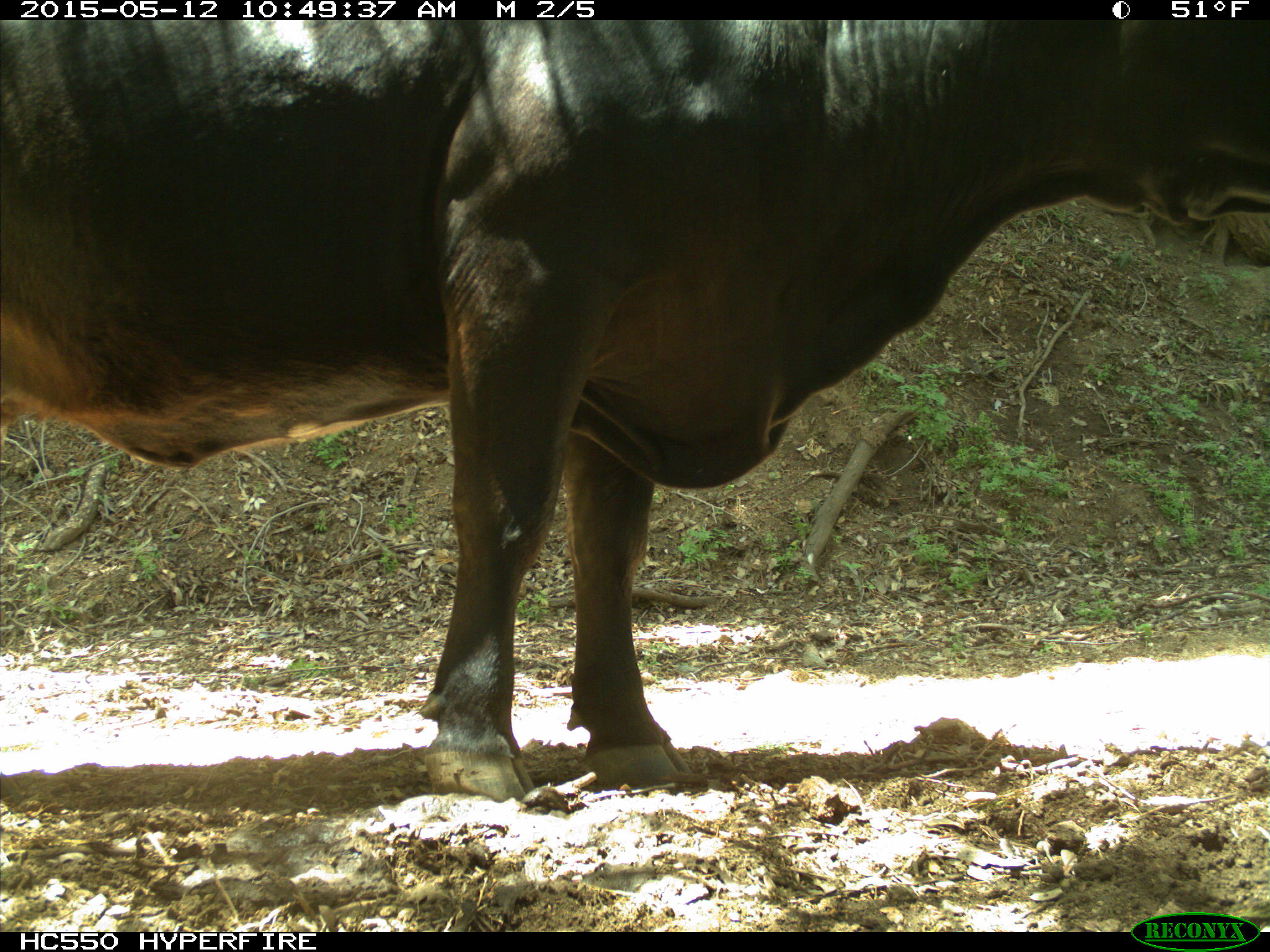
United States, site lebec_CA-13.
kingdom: Animalia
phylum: Chordata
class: Mammalia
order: Artiodactyla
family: Bovidae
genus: Bos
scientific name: Bos taurus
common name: domestic cow